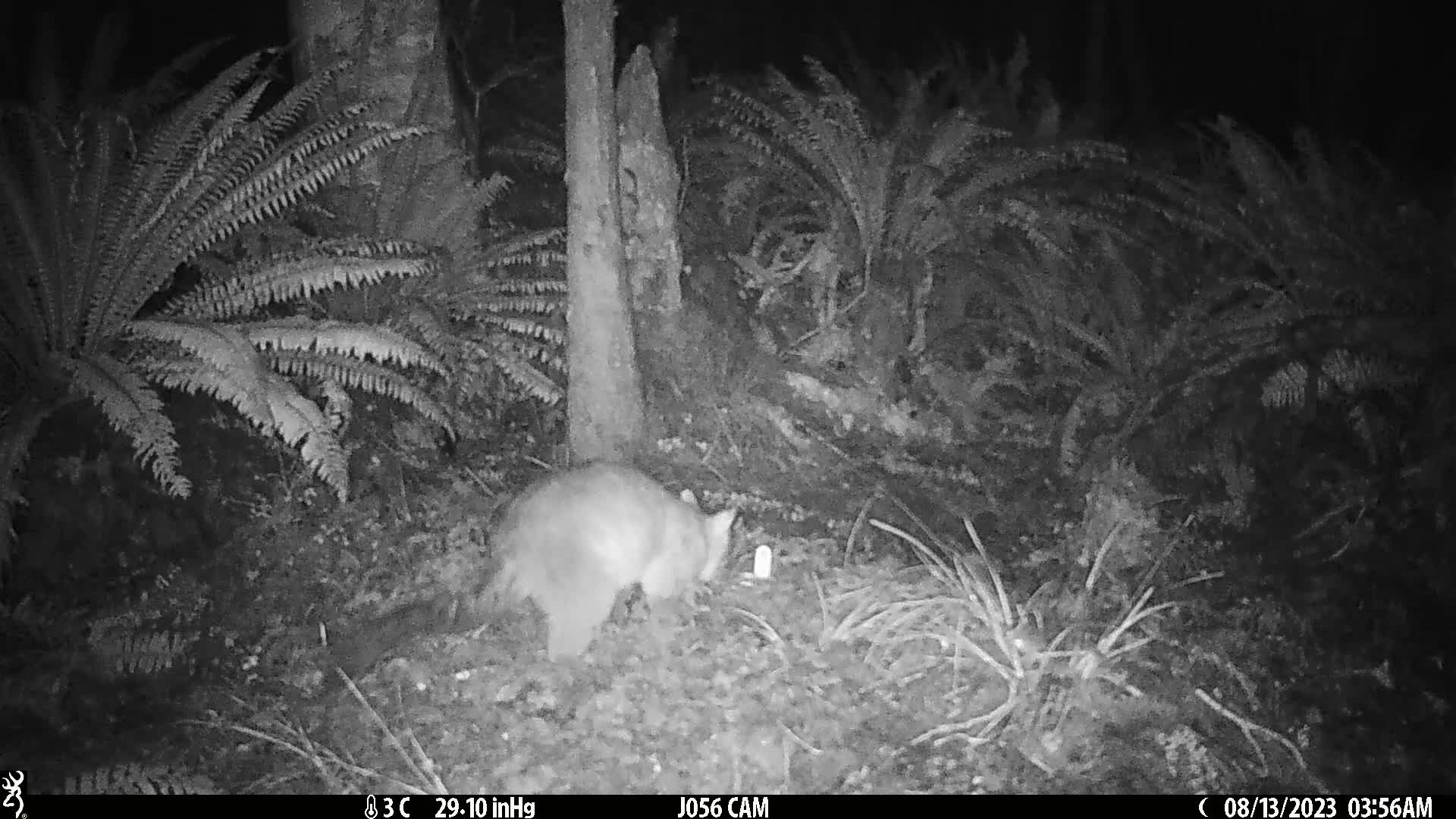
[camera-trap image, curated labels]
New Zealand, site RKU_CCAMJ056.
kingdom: Animalia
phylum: Chordata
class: Mammalia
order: Diprotodontia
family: Phalangeridae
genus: Trichosurus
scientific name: Trichosurus vulpecula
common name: common brushtail possum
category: possum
Possum (common brushtail possum) (Trichosurus vulpecula).